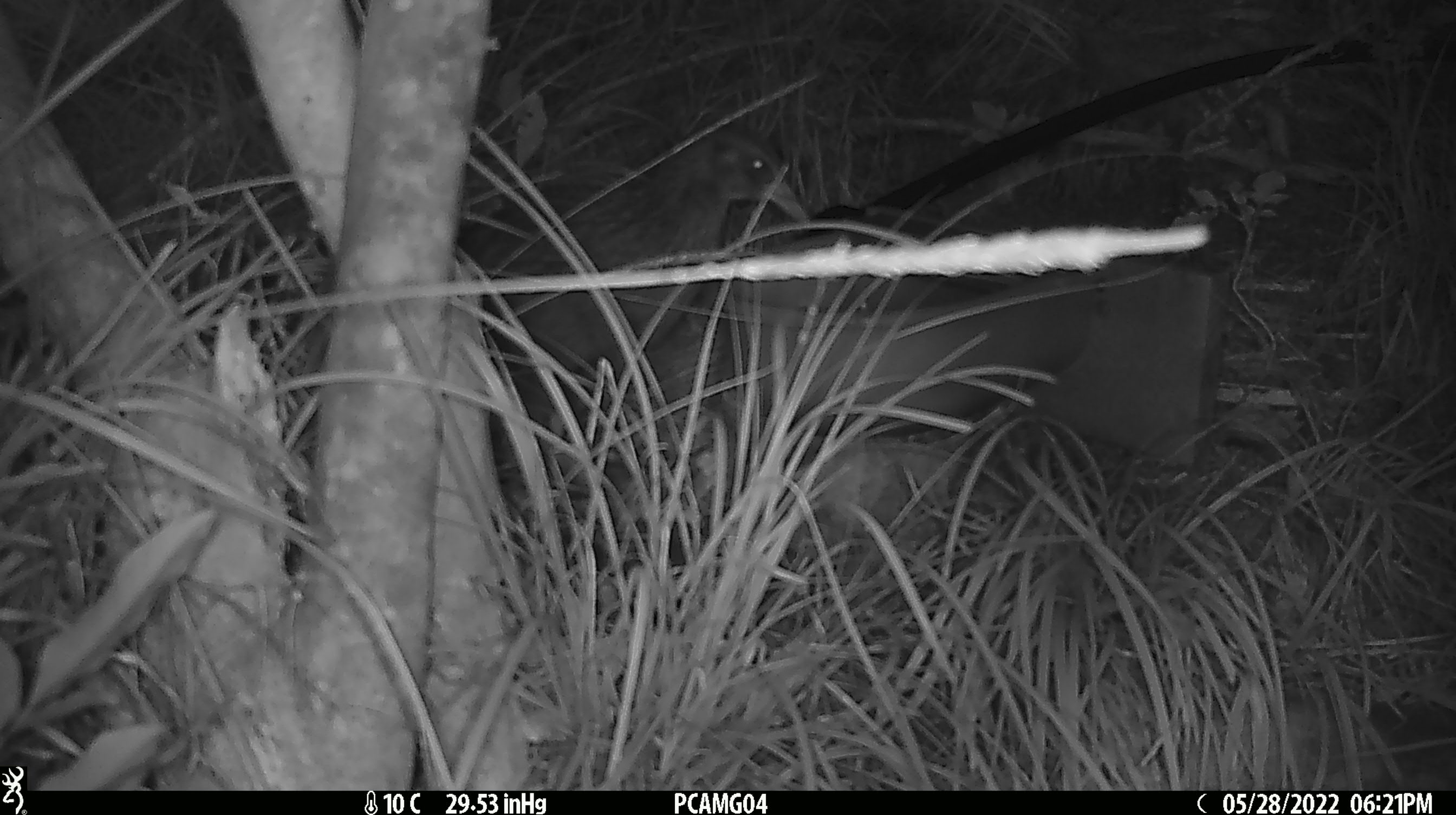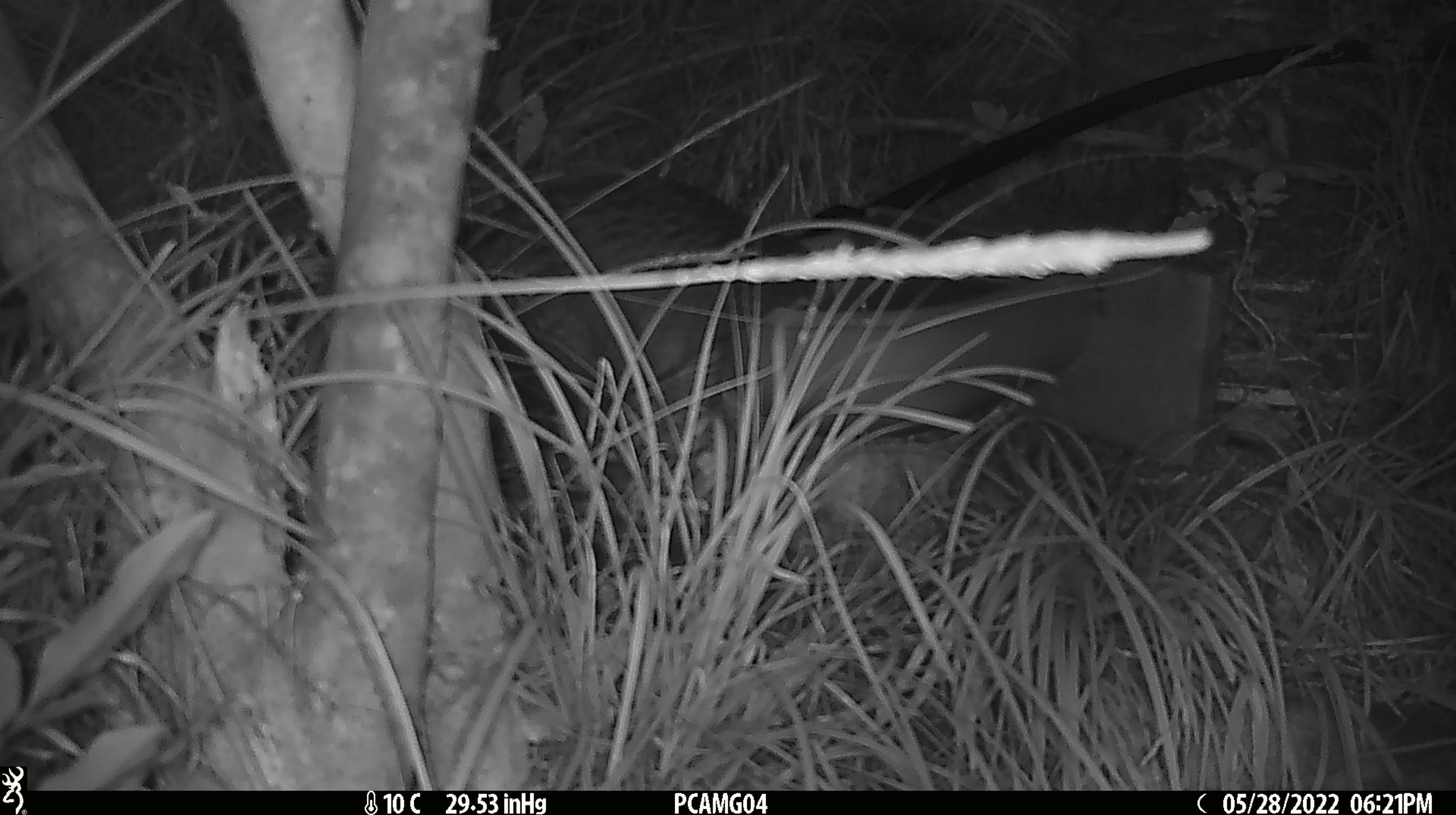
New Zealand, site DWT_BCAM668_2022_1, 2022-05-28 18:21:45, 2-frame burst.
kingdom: Animalia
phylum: Chordata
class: Aves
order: Gruiformes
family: Rallidae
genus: Gallirallus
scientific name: Gallirallus australis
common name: weka